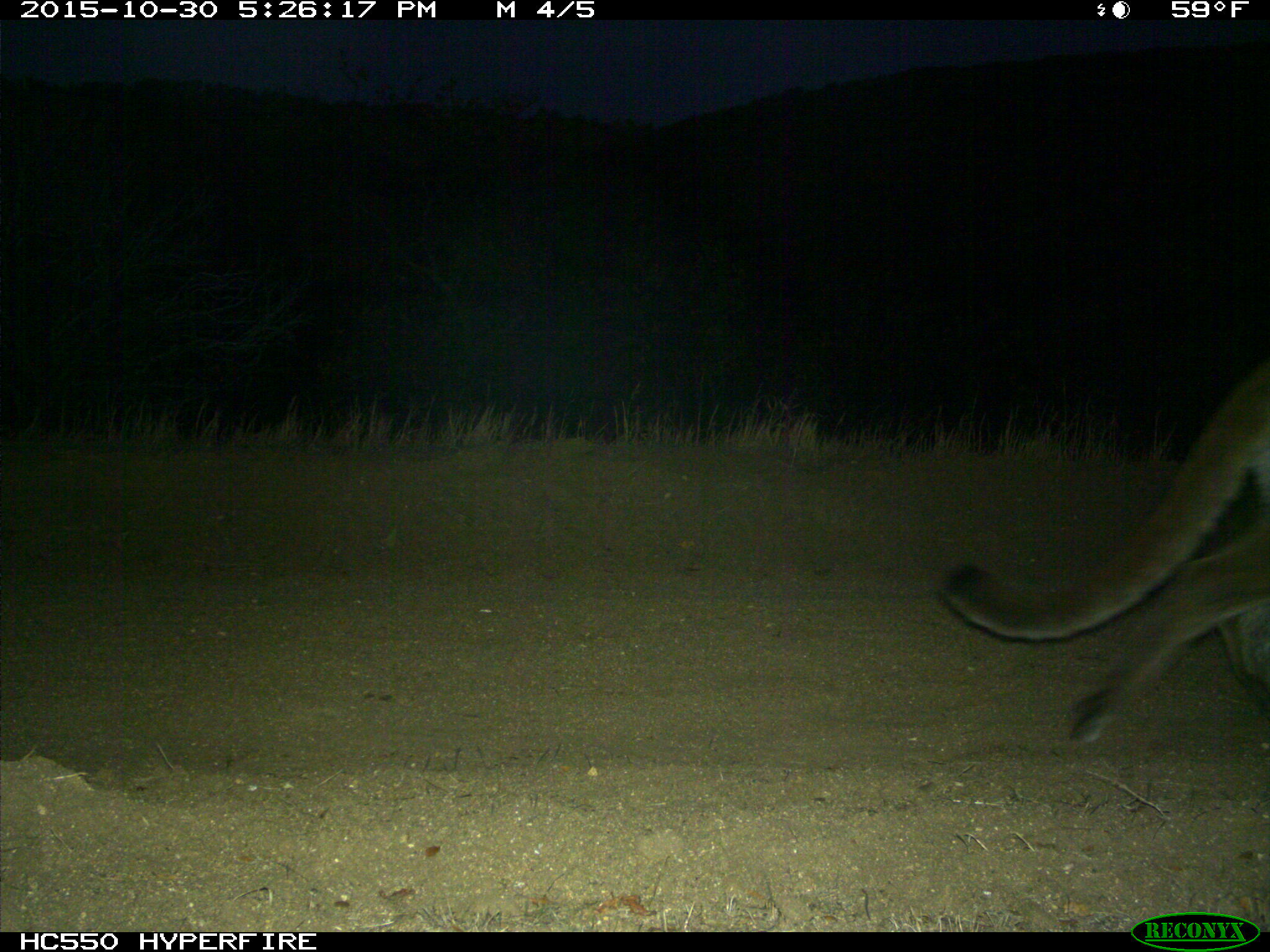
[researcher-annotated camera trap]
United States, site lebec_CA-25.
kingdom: Animalia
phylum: Chordata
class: Mammalia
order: Carnivora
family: Felidae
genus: Puma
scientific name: Puma concolor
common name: mountain lion